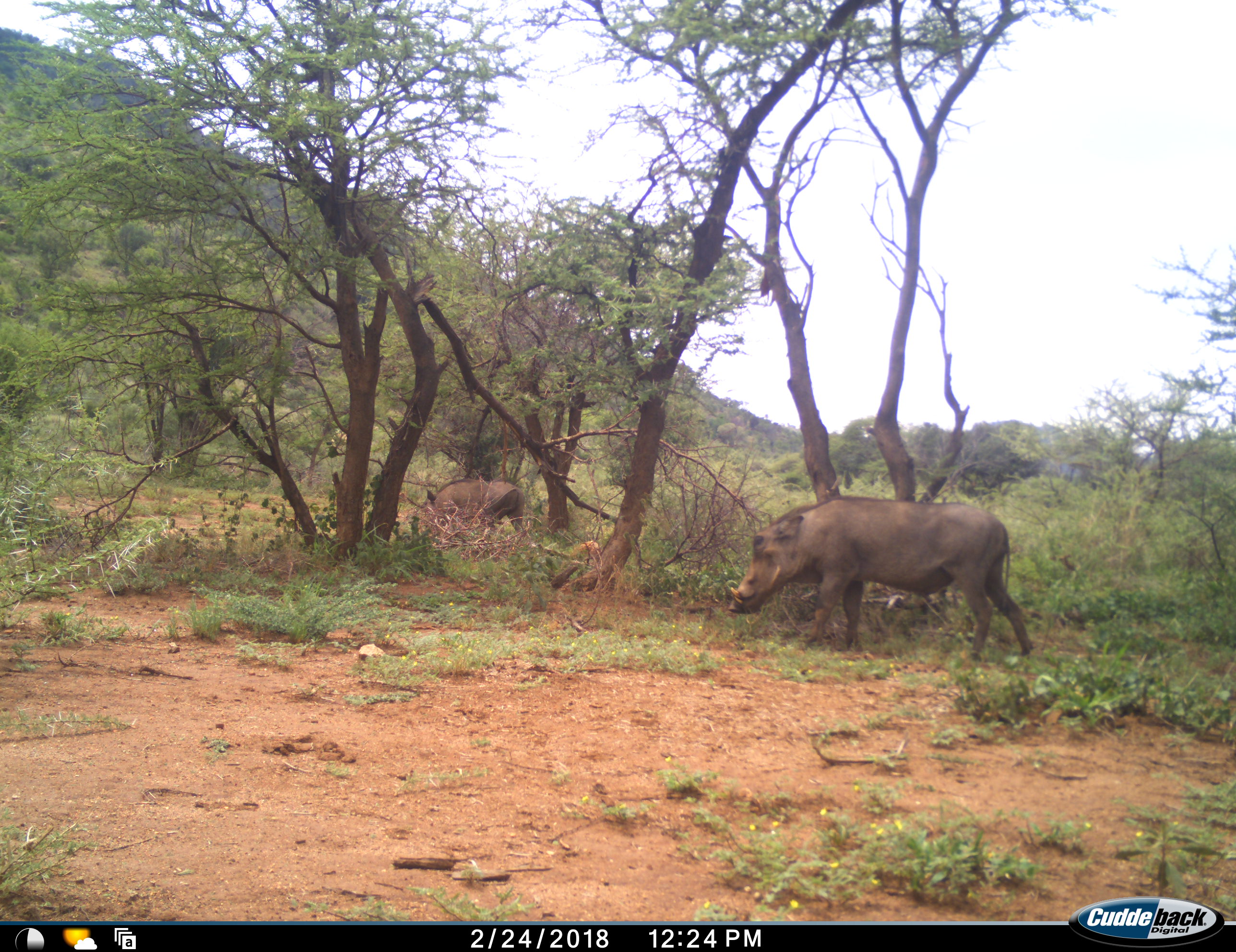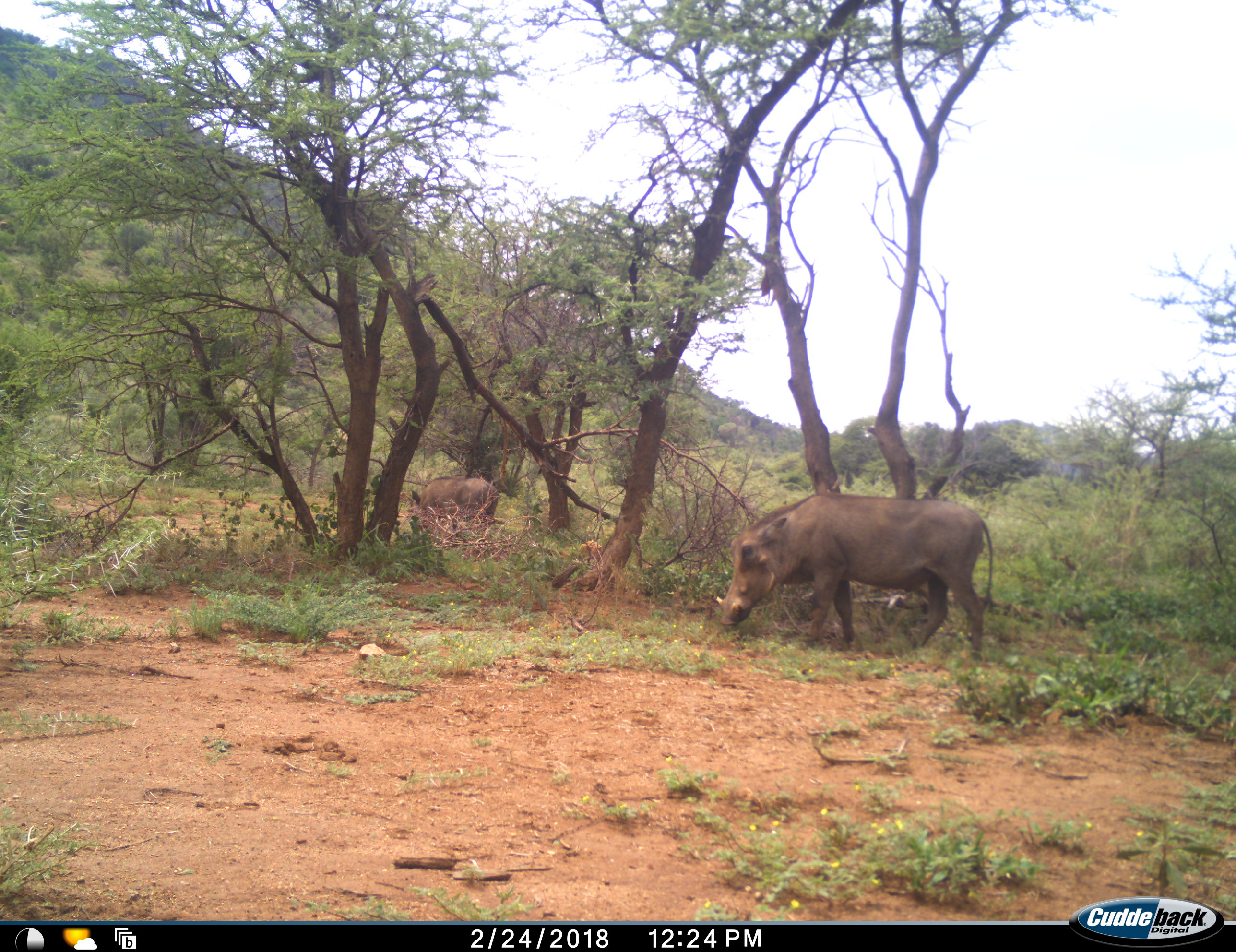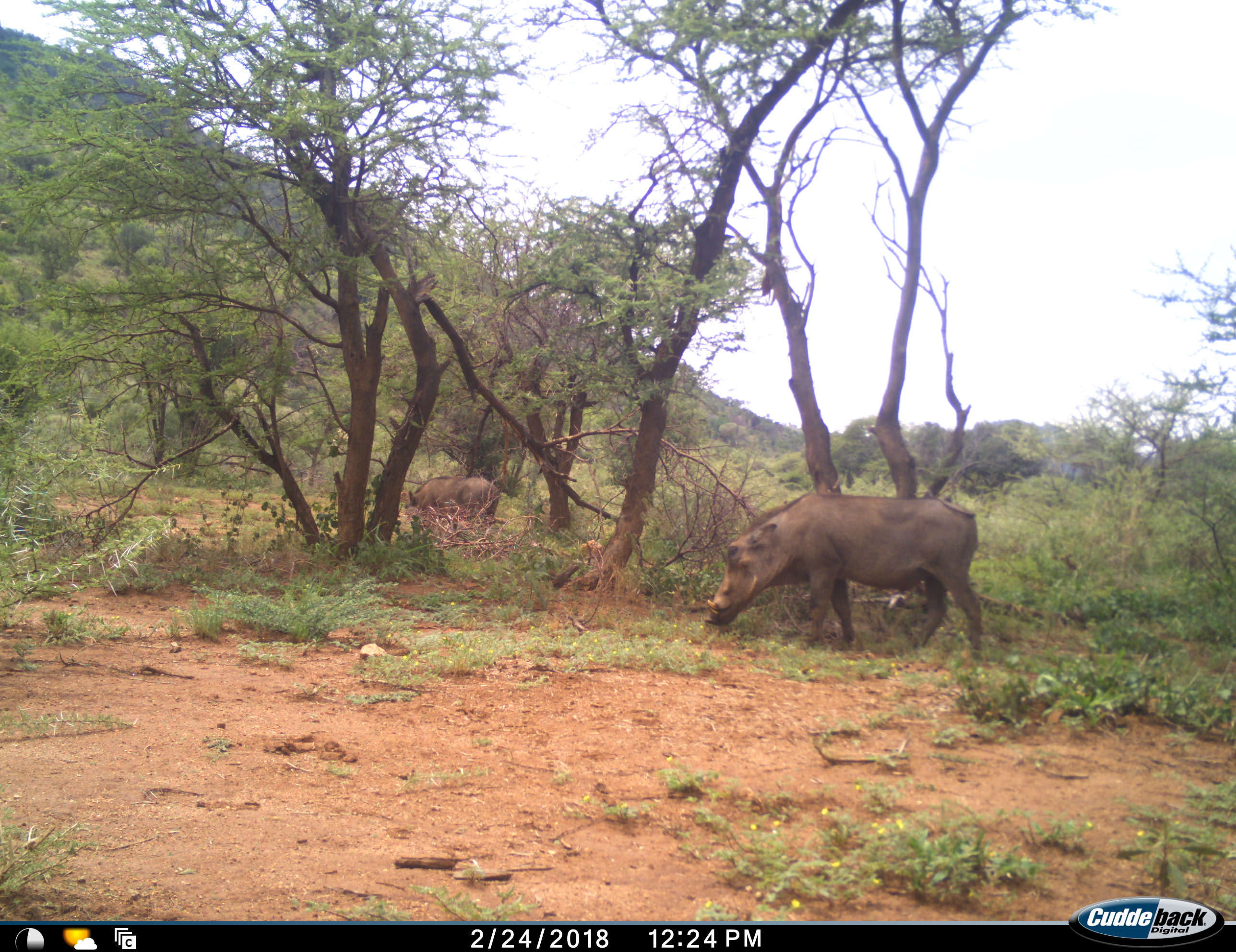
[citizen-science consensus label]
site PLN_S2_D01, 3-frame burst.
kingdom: Animalia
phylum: Chordata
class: Mammalia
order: Artiodactyla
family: Suidae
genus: Phacochoerus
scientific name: Phacochoerus africanus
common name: warthog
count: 2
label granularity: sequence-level